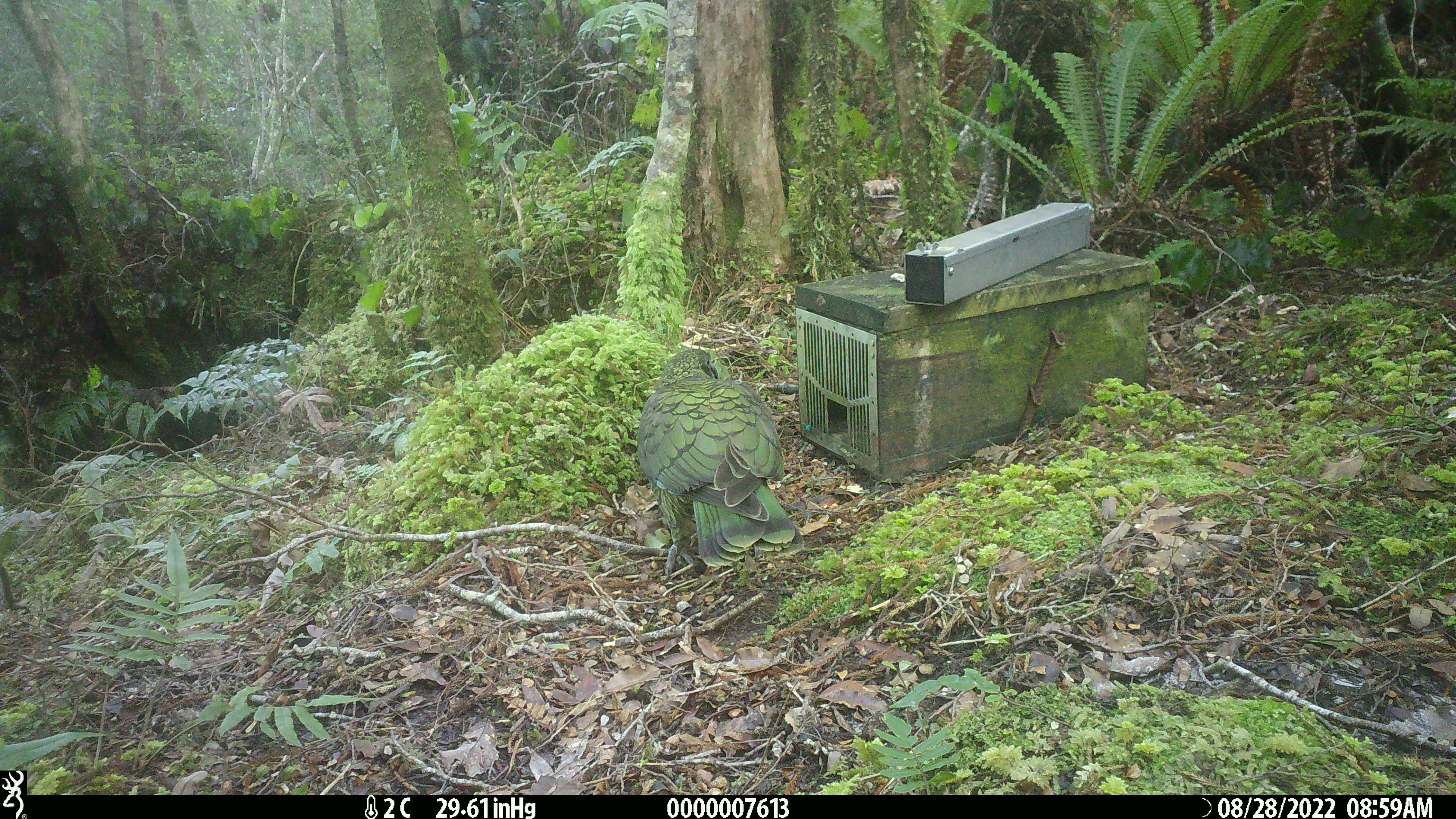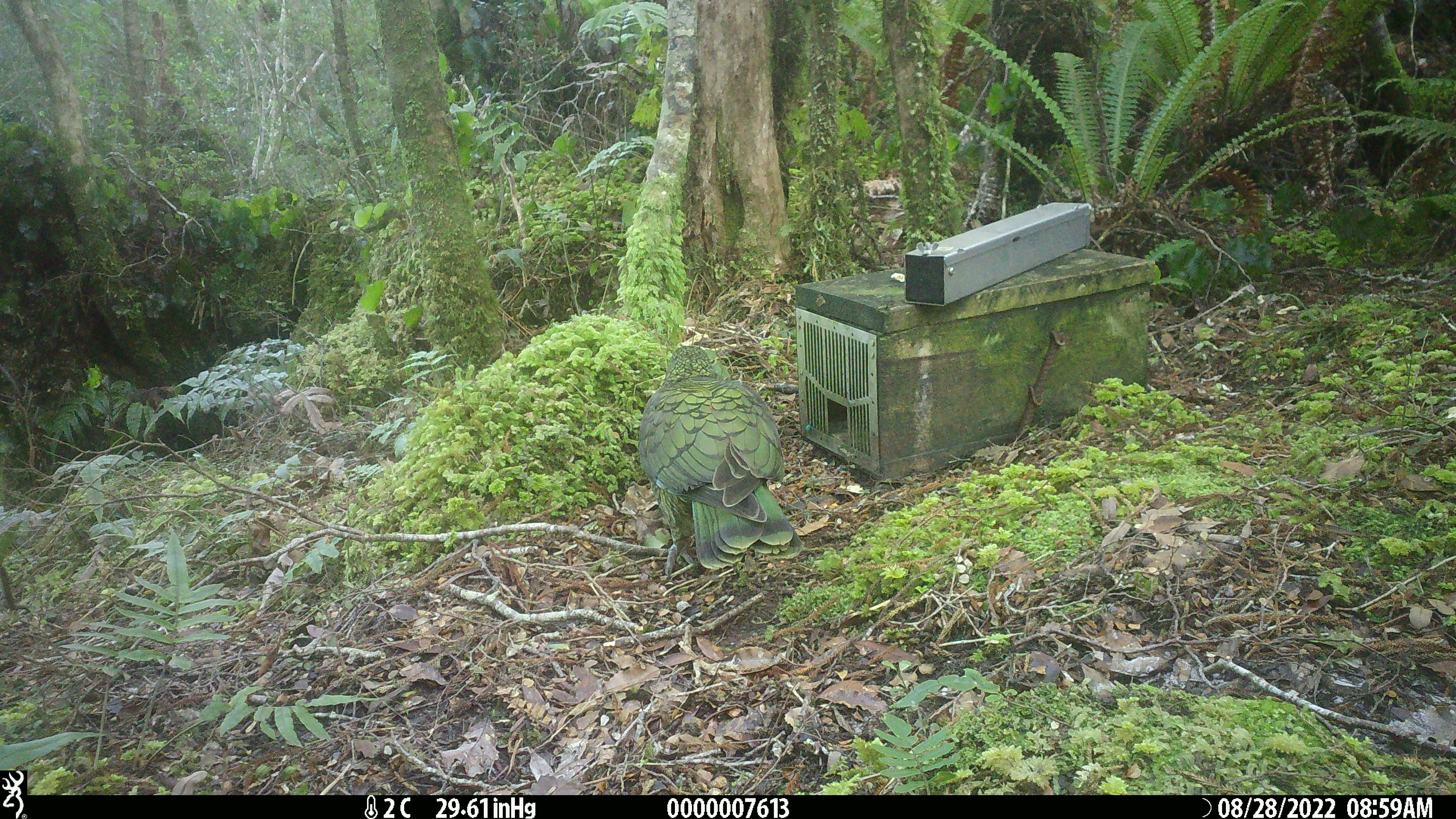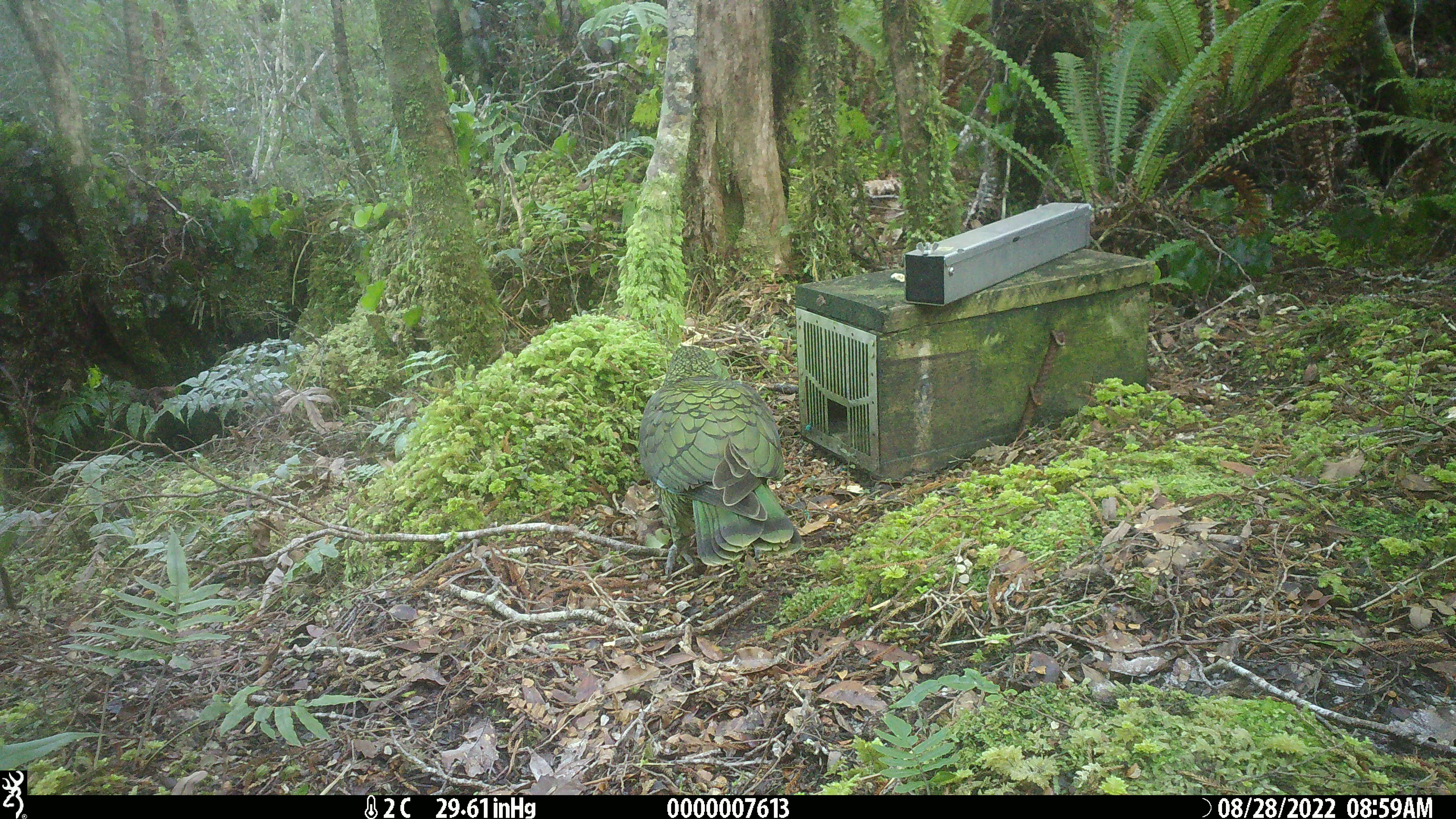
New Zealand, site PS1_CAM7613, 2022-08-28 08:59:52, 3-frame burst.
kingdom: Animalia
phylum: Chordata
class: Aves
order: Psittaciformes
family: Strigopidae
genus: Nestor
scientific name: Nestor notabilis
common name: kea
Kea (Nestor notabilis).